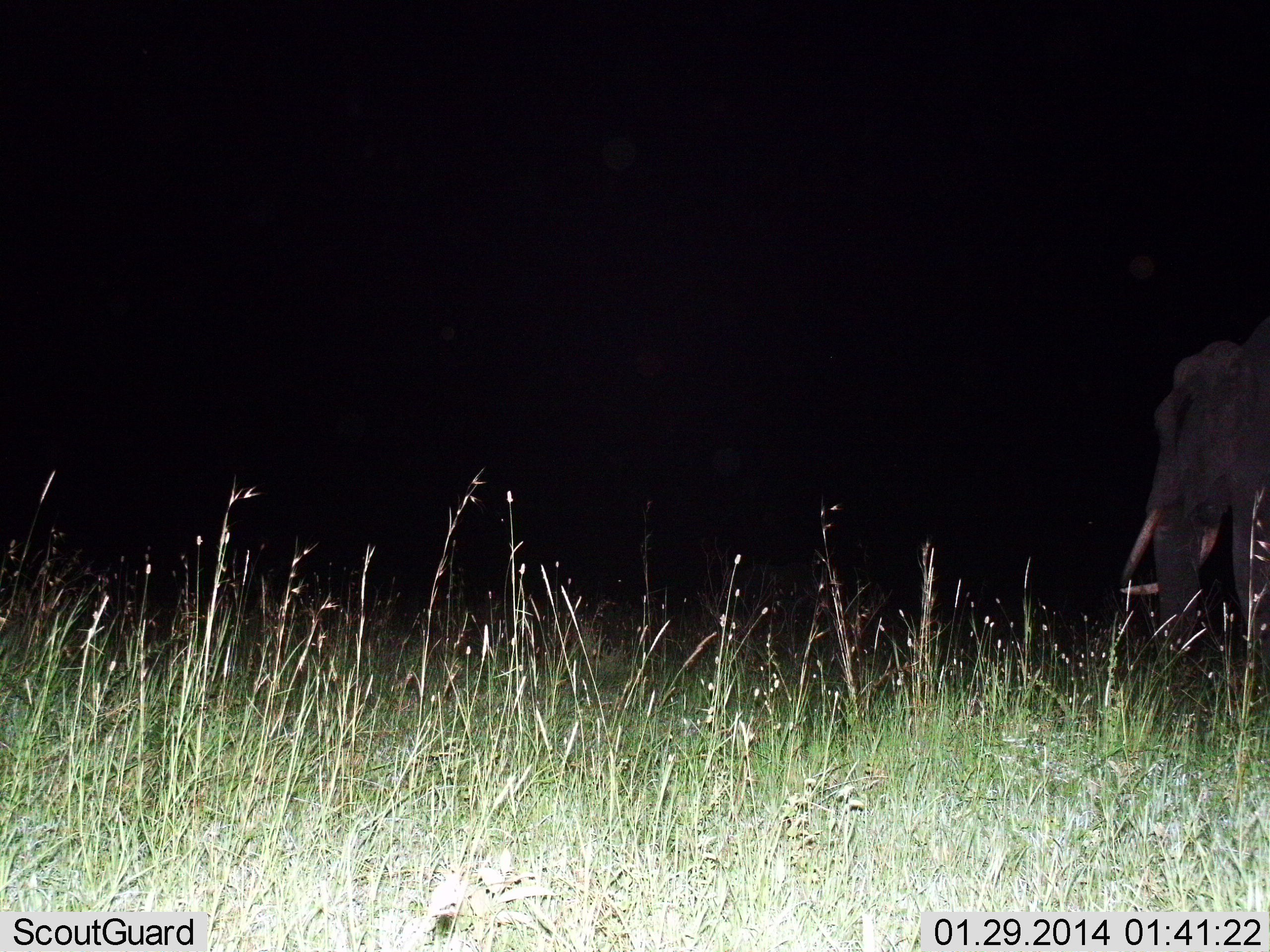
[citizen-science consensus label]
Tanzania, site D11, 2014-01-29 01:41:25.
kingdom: Animalia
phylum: Chordata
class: Mammalia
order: Proboscidea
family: Elephantidae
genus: Loxodonta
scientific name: Loxodonta africana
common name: african bush elephant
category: elephant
Elephant (african bush elephant) (Loxodonta africana), count 1. Behavior (volunteer vote fractions): standing 67%, resting 0%, moving 30%, interacting 0%. Young present (vote fraction): 0%. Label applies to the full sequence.